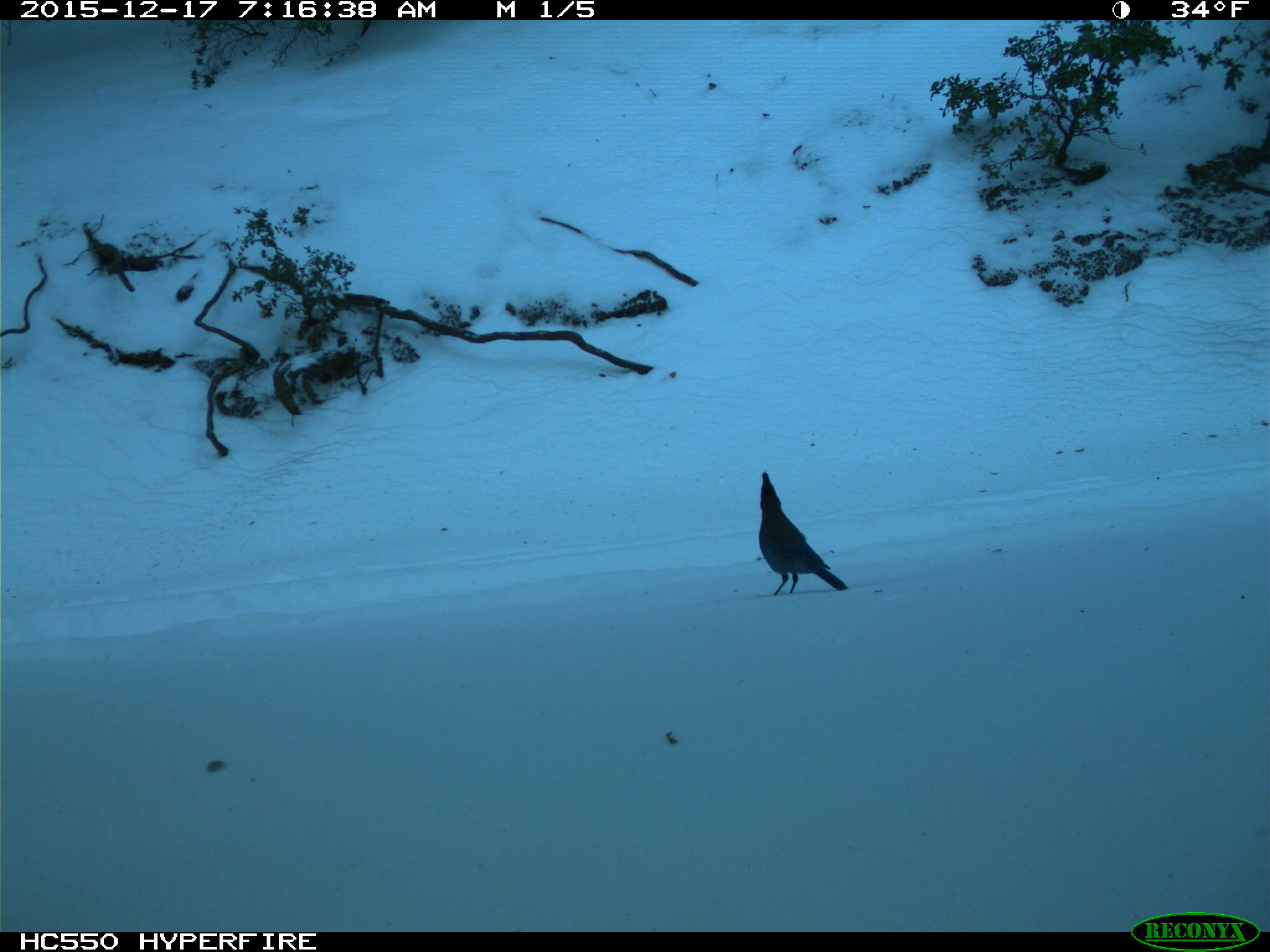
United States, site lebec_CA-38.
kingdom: Animalia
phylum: Chordata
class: Aves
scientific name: Aves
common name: birds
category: unidentified bird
Unidentified bird (birds) (Aves).